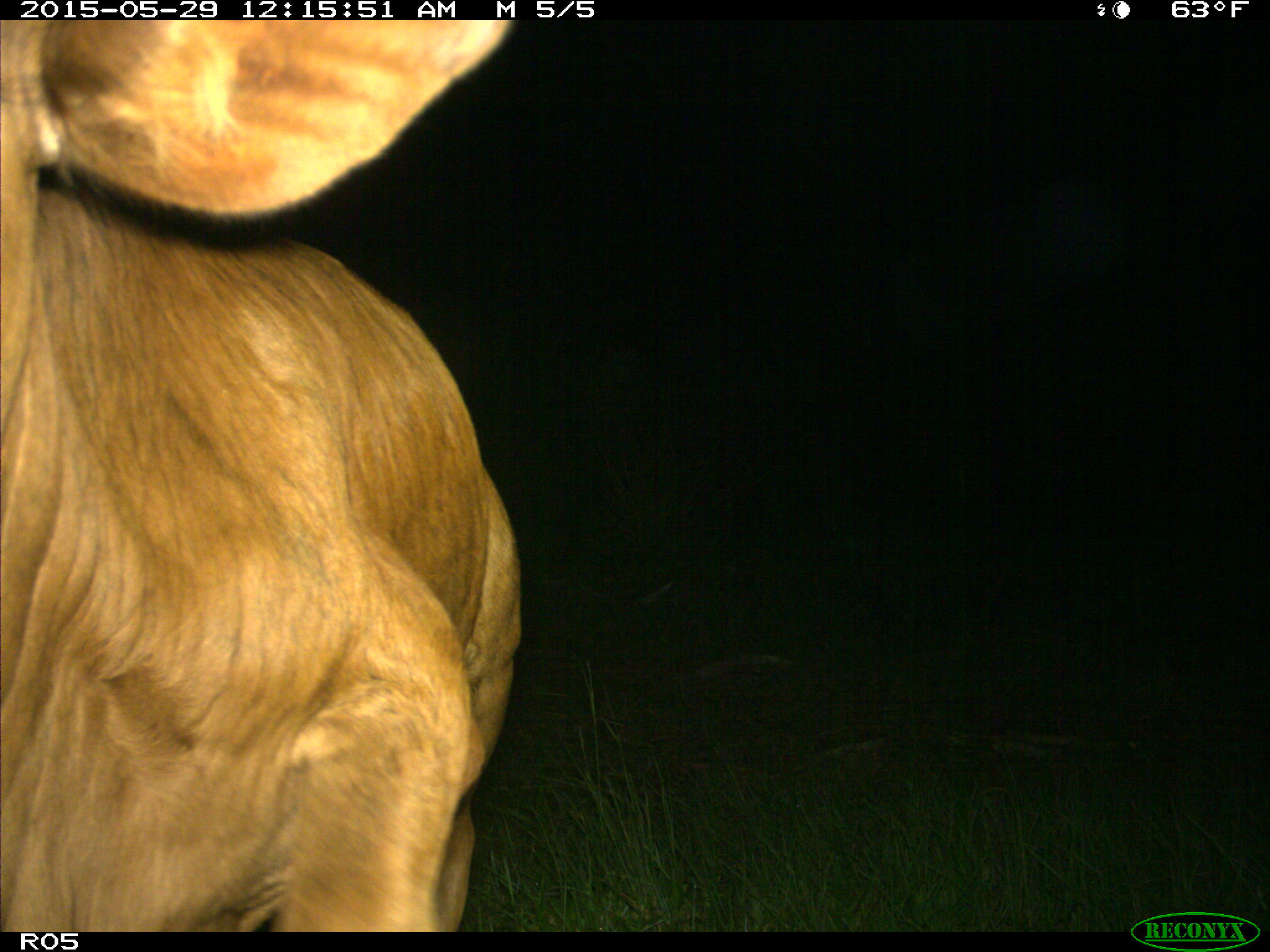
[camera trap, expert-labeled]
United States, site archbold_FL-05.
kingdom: Animalia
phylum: Chordata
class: Mammalia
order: Artiodactyla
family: Bovidae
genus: Bos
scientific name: Bos taurus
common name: domestic cow